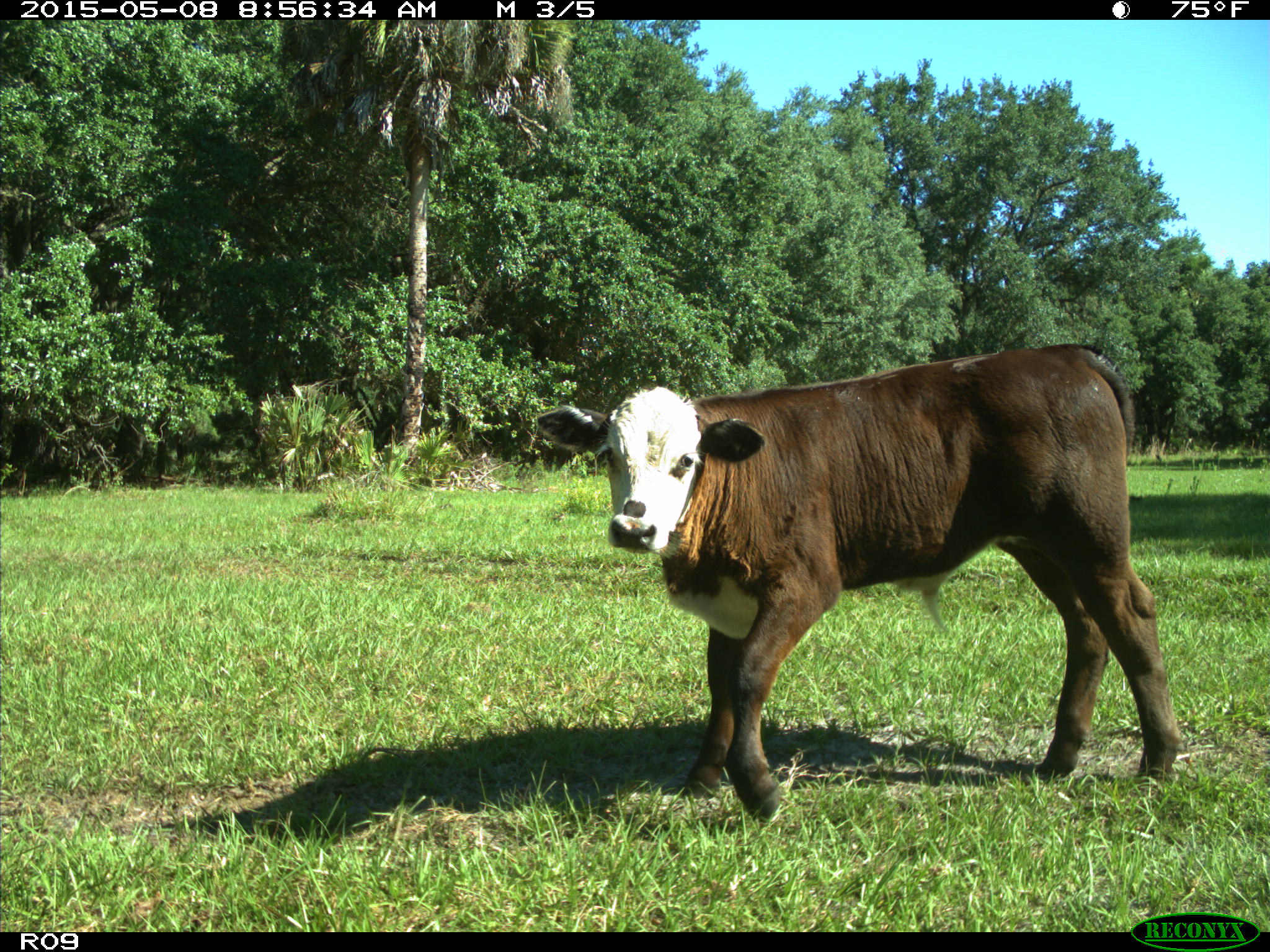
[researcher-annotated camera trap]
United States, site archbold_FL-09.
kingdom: Animalia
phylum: Chordata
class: Mammalia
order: Artiodactyla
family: Bovidae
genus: Bos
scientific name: Bos taurus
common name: domestic cow